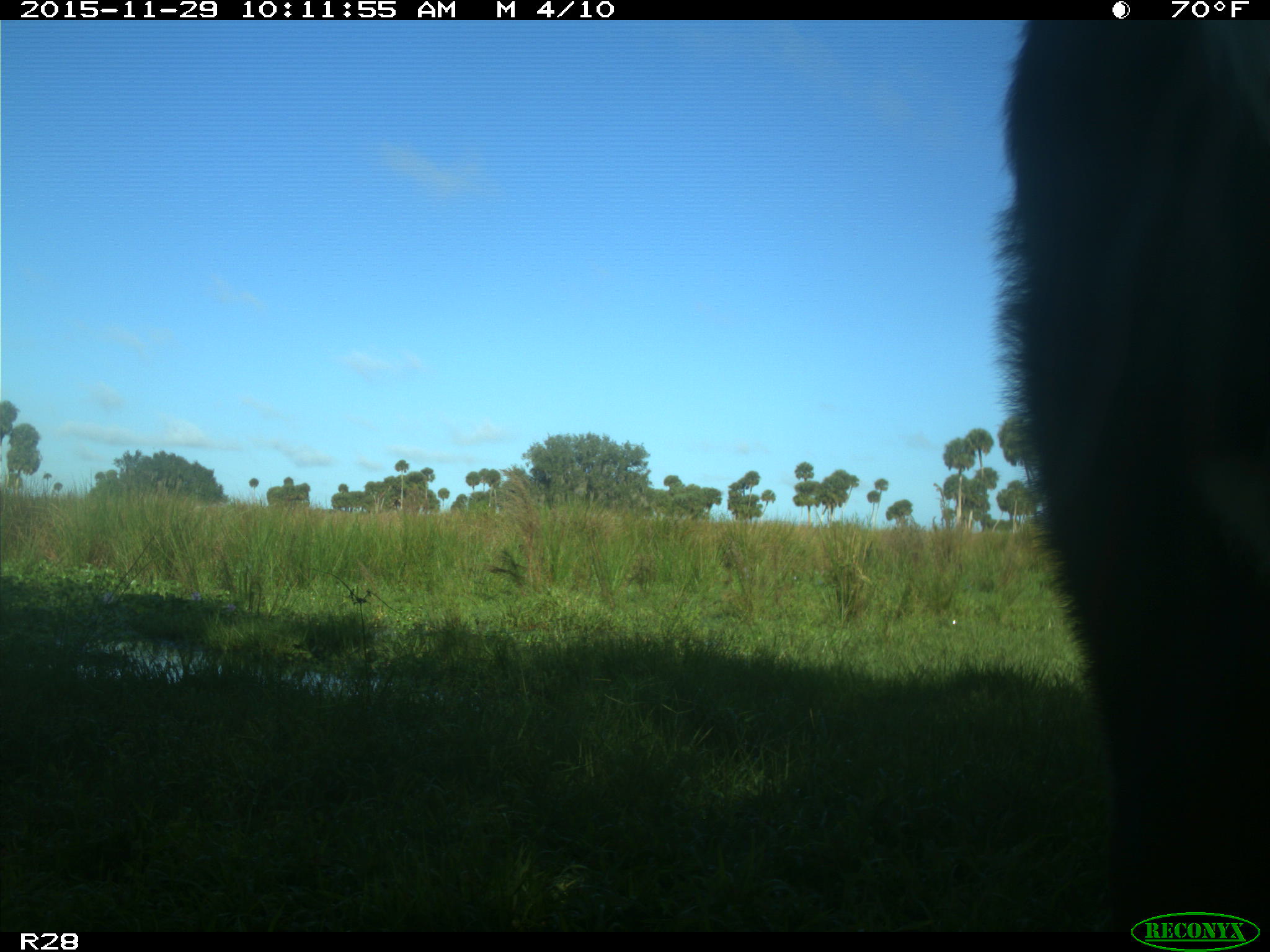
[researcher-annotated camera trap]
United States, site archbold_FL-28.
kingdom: Animalia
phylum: Chordata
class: Mammalia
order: Artiodactyla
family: Bovidae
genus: Bos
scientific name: Bos taurus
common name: domestic cow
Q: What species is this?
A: Bos taurus (domestic cow).